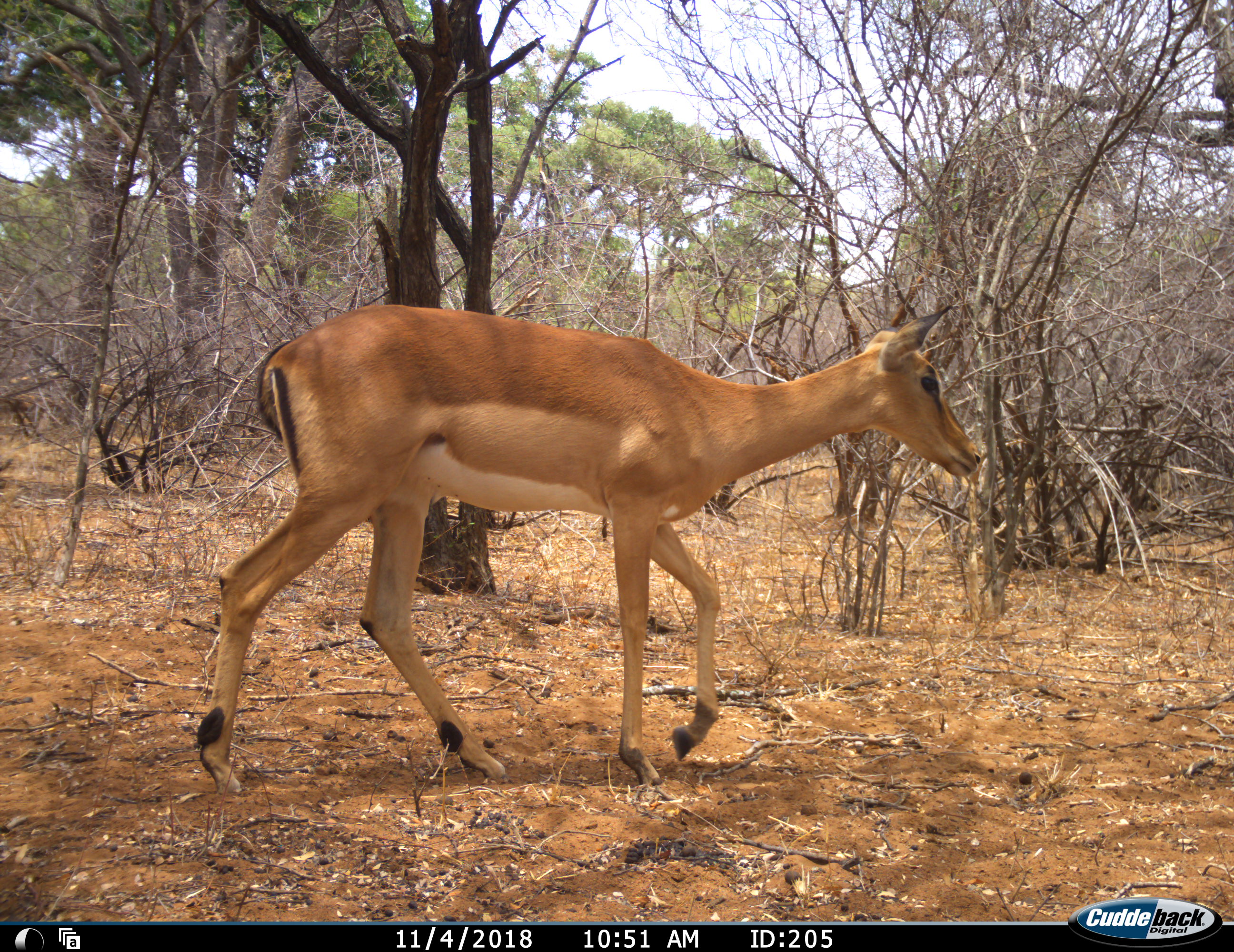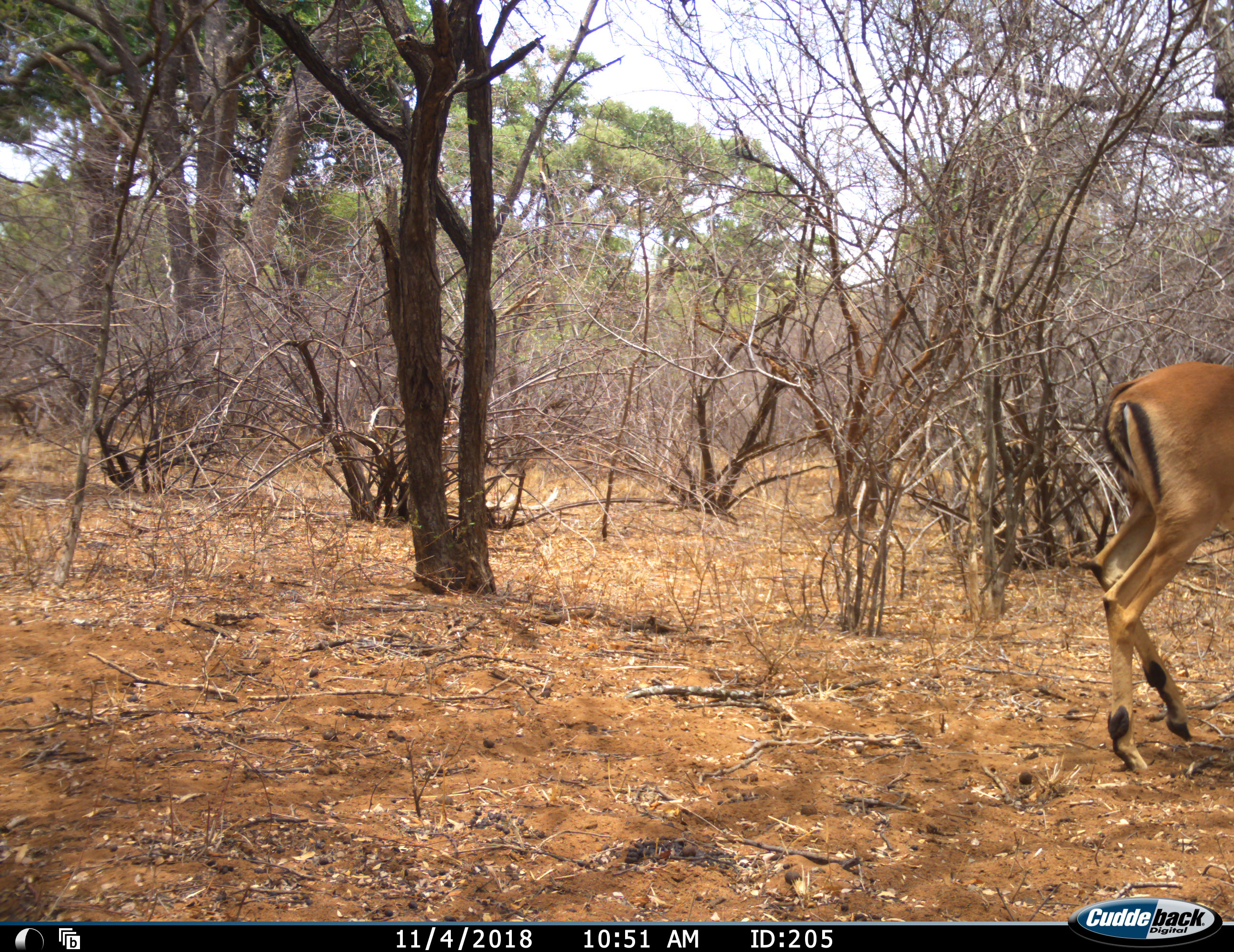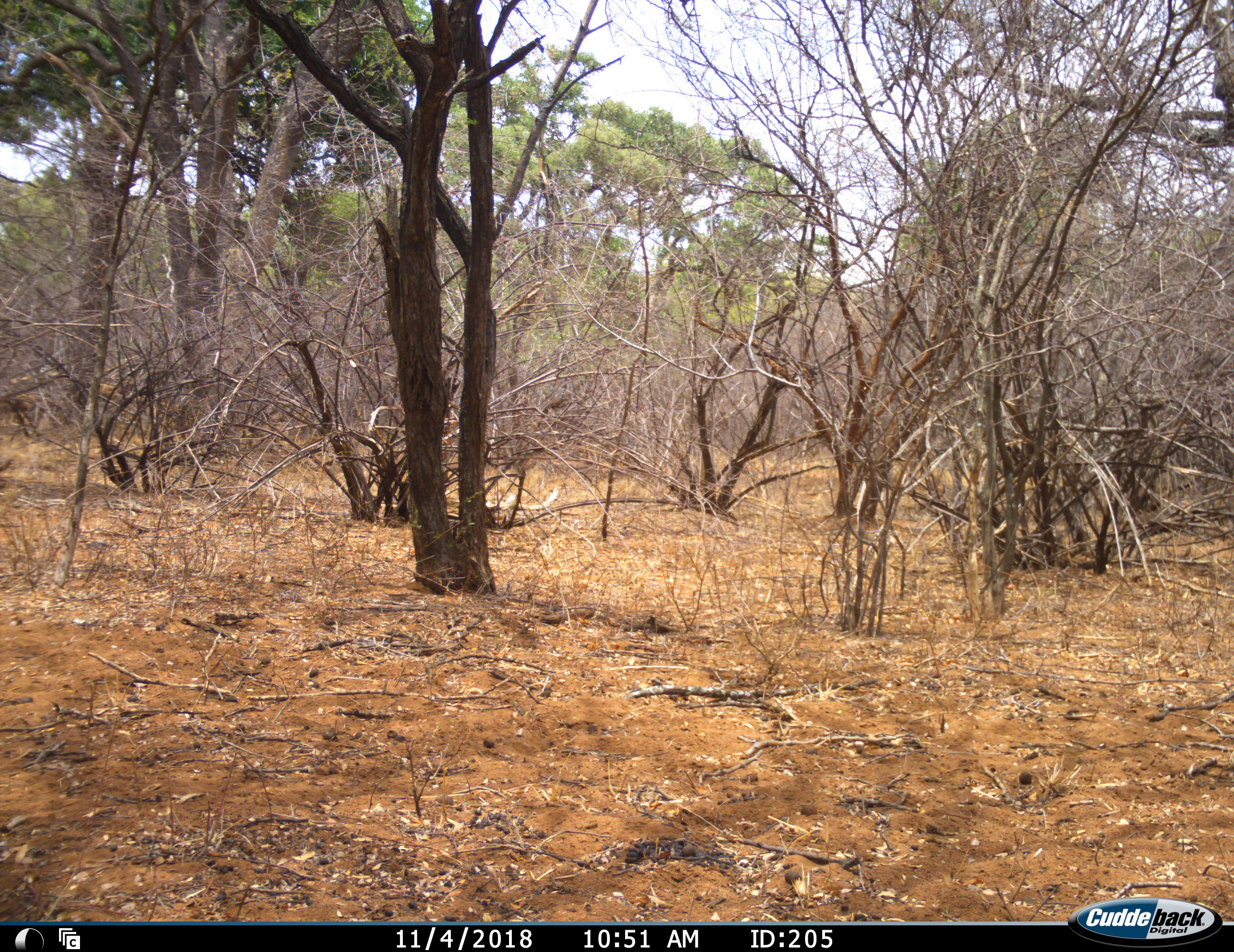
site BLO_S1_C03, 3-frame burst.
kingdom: Animalia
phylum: Chordata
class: Mammalia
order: Artiodactyla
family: Bovidae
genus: Aepyceros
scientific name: Aepyceros melampus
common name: impala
Impala (Aepyceros melampus), count 1. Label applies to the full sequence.